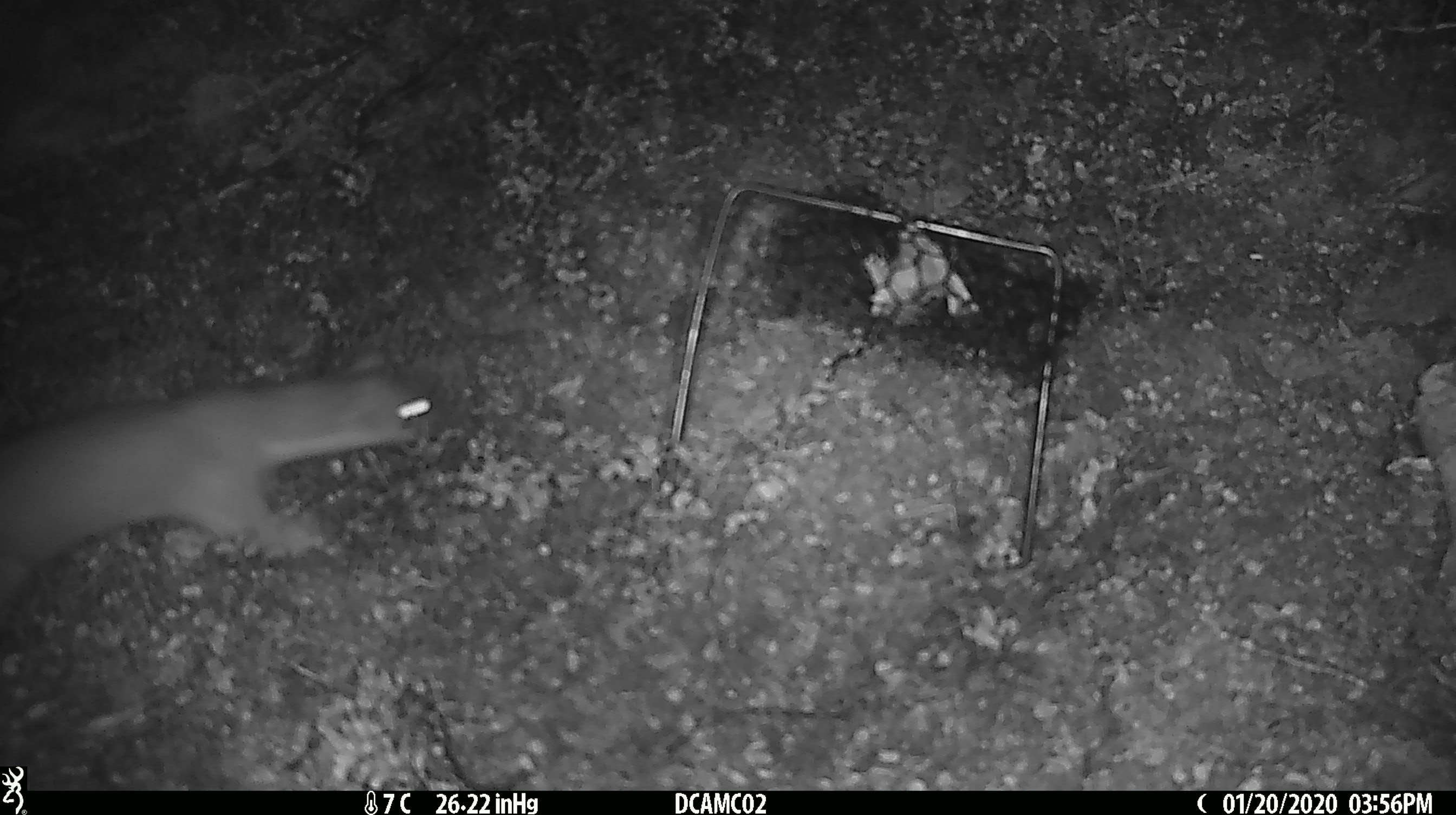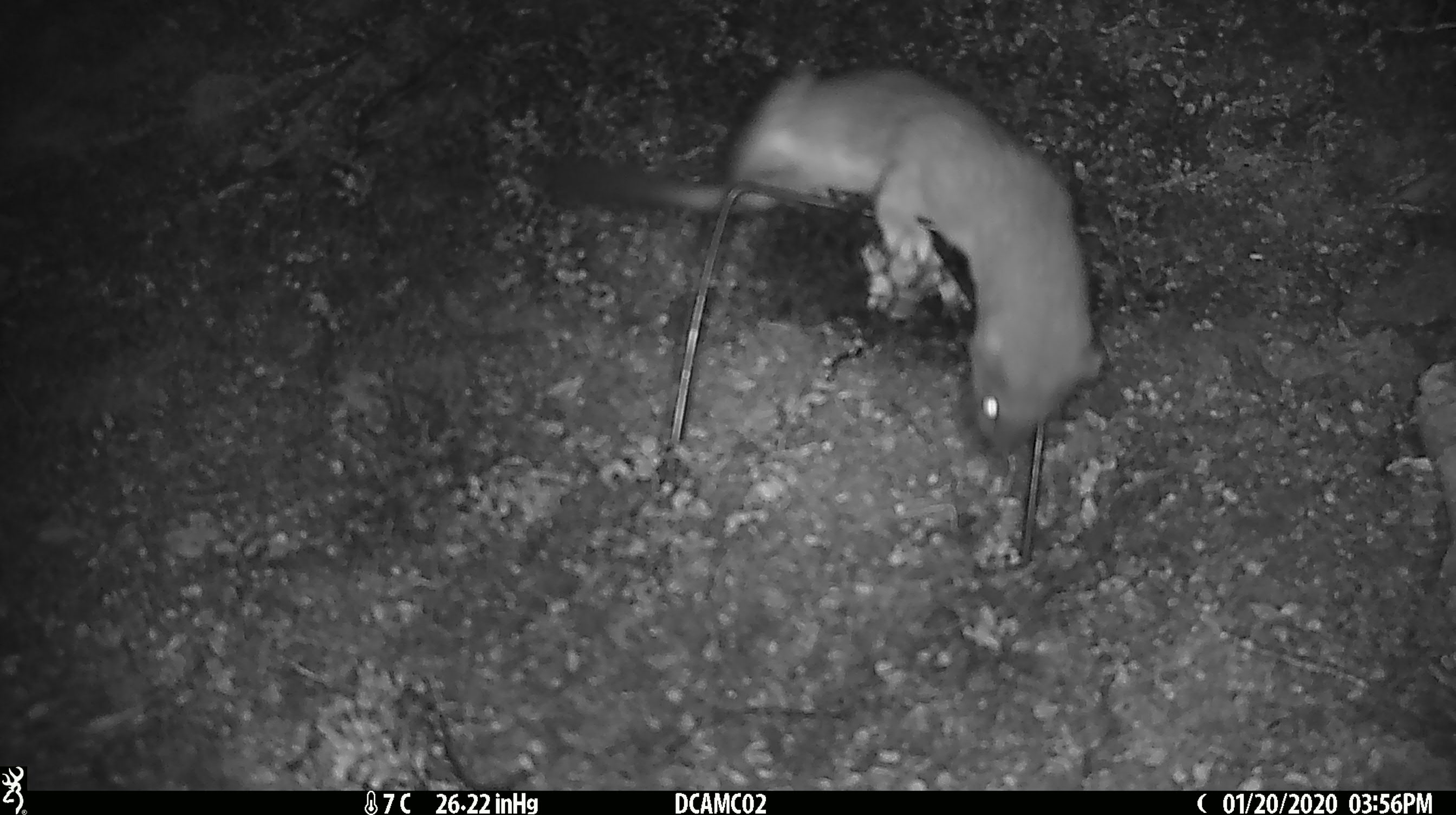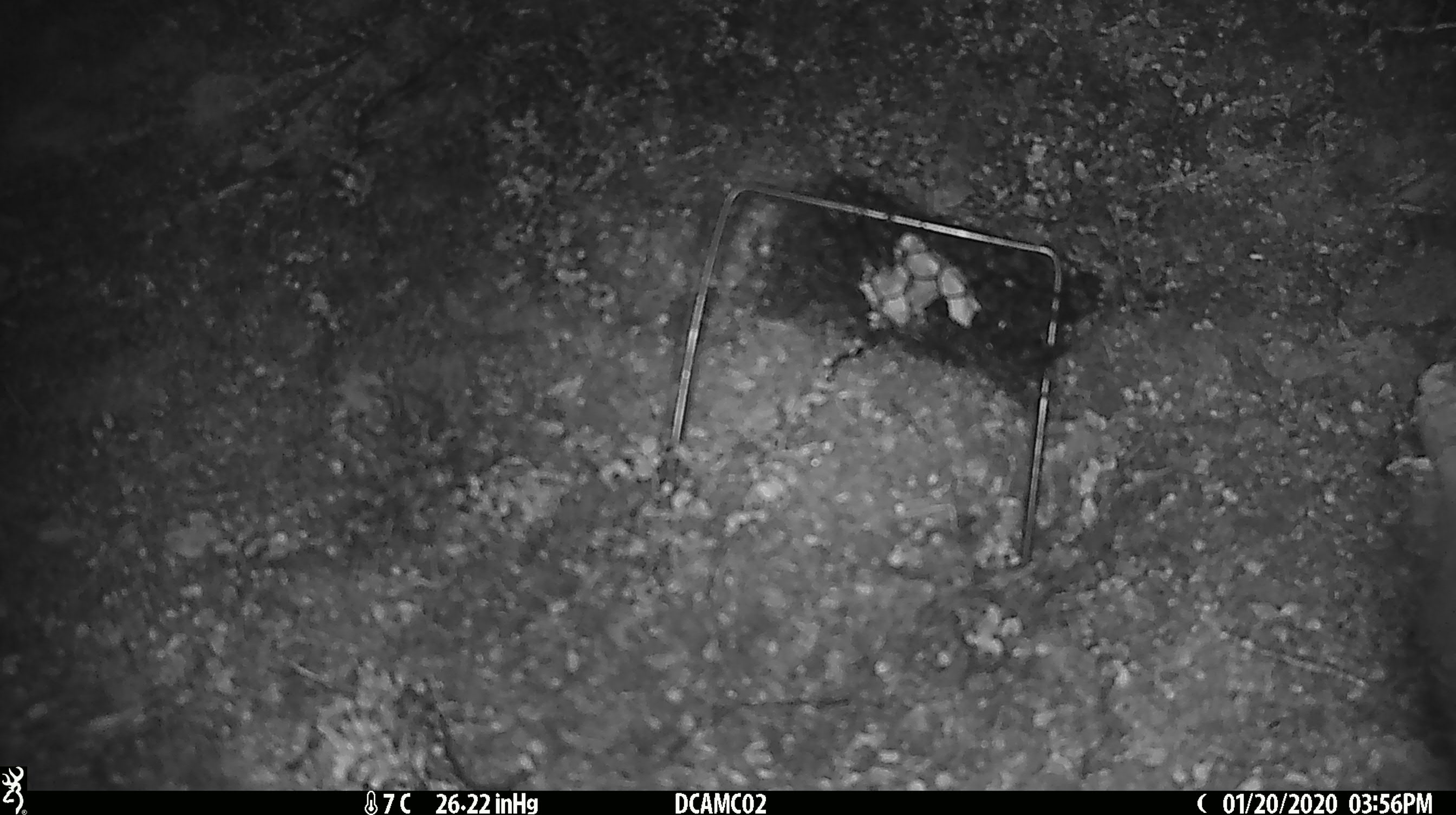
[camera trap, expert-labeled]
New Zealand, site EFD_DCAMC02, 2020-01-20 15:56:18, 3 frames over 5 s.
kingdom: Animalia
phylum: Chordata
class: Mammalia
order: Carnivora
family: Mustelidae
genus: Mustela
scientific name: Mustela erminea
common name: stoat